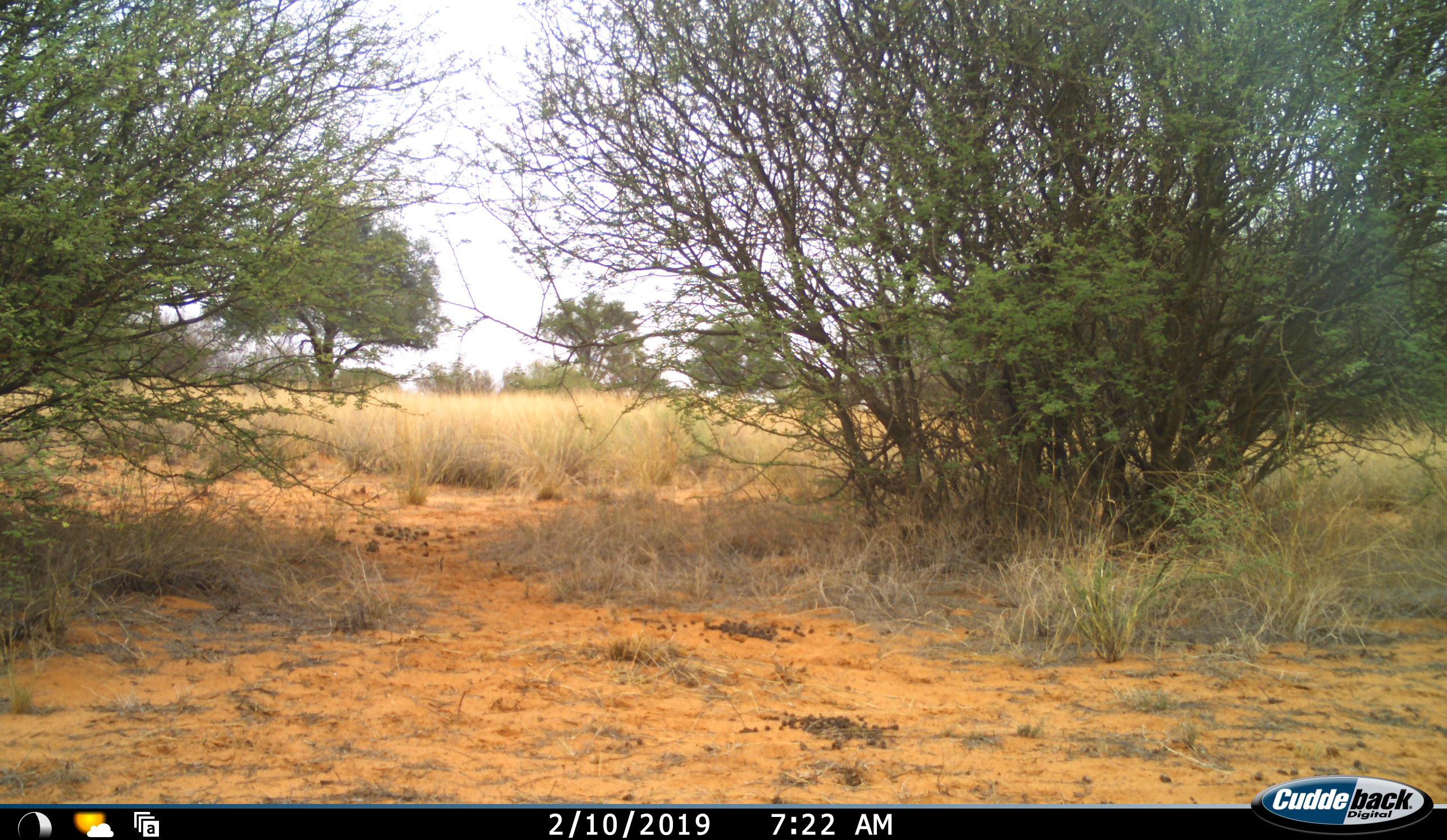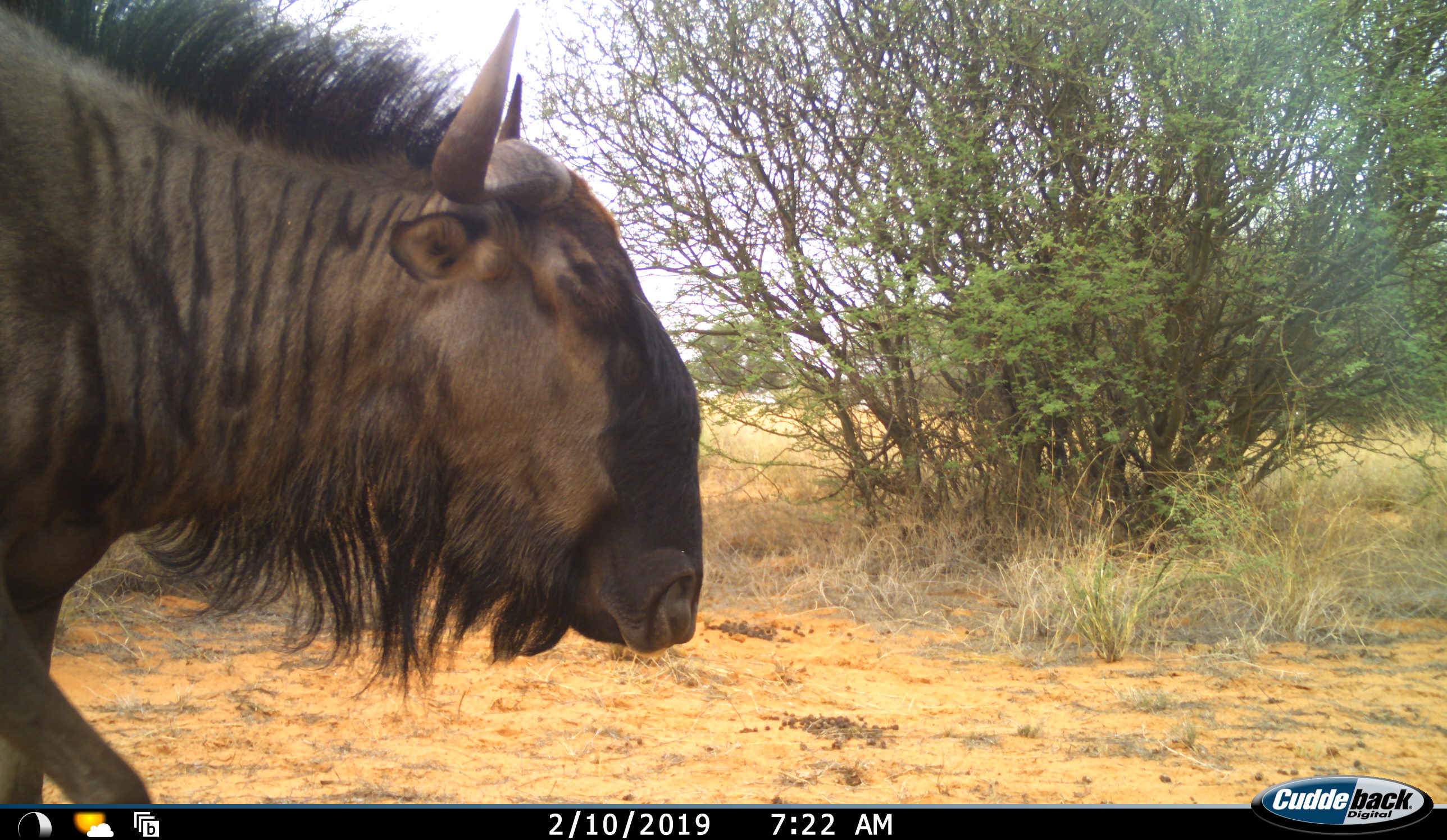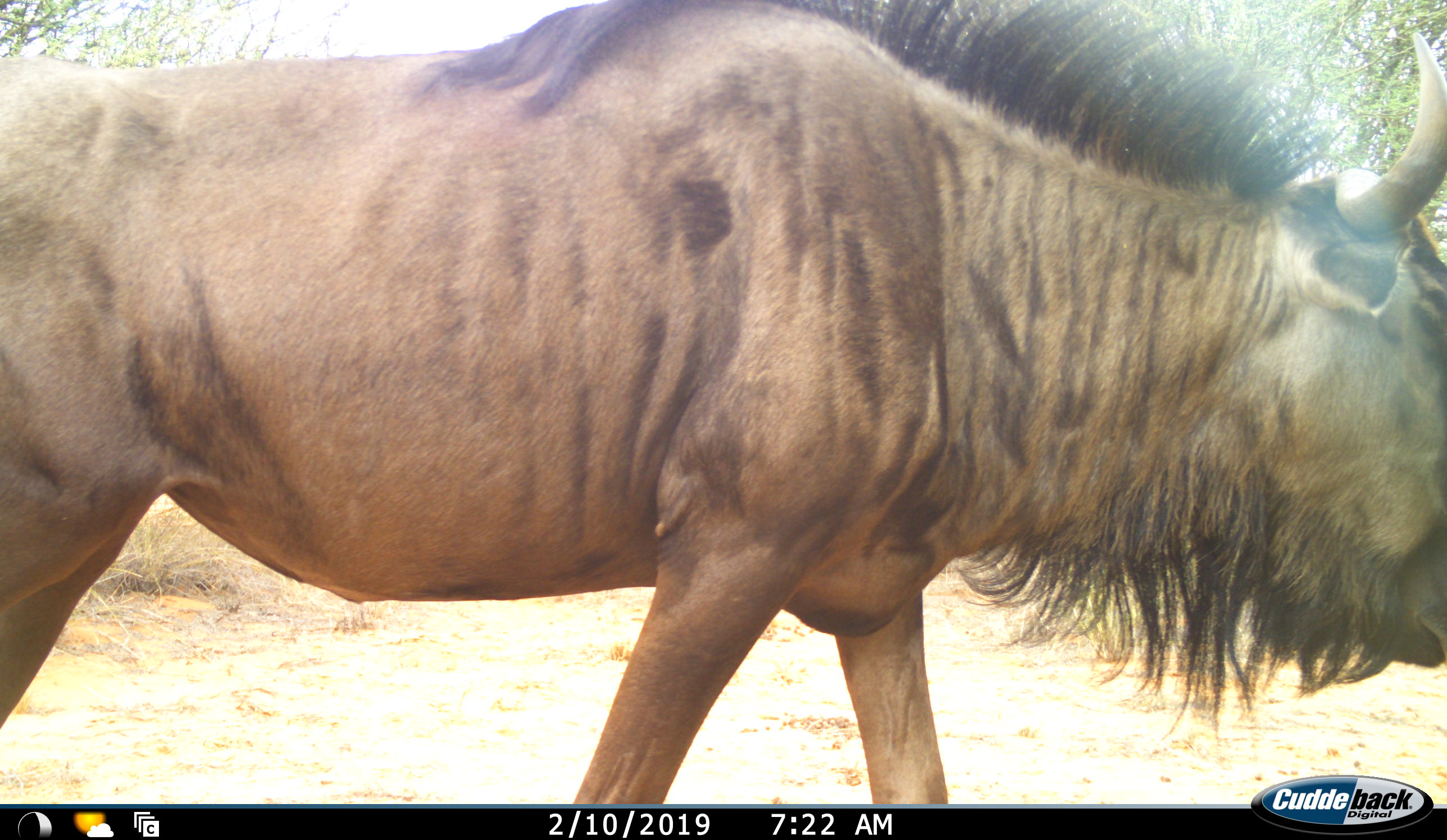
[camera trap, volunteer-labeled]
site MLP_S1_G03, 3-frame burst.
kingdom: Animalia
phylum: Chordata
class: Mammalia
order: Artiodactyla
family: Bovidae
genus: Connochaetes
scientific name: Connochaetes taurinus taurinus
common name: blue wildebeest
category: wildebeestblue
Wildebeestblue (blue wildebeest) (Connochaetes taurinus taurinus), count 1. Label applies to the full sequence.